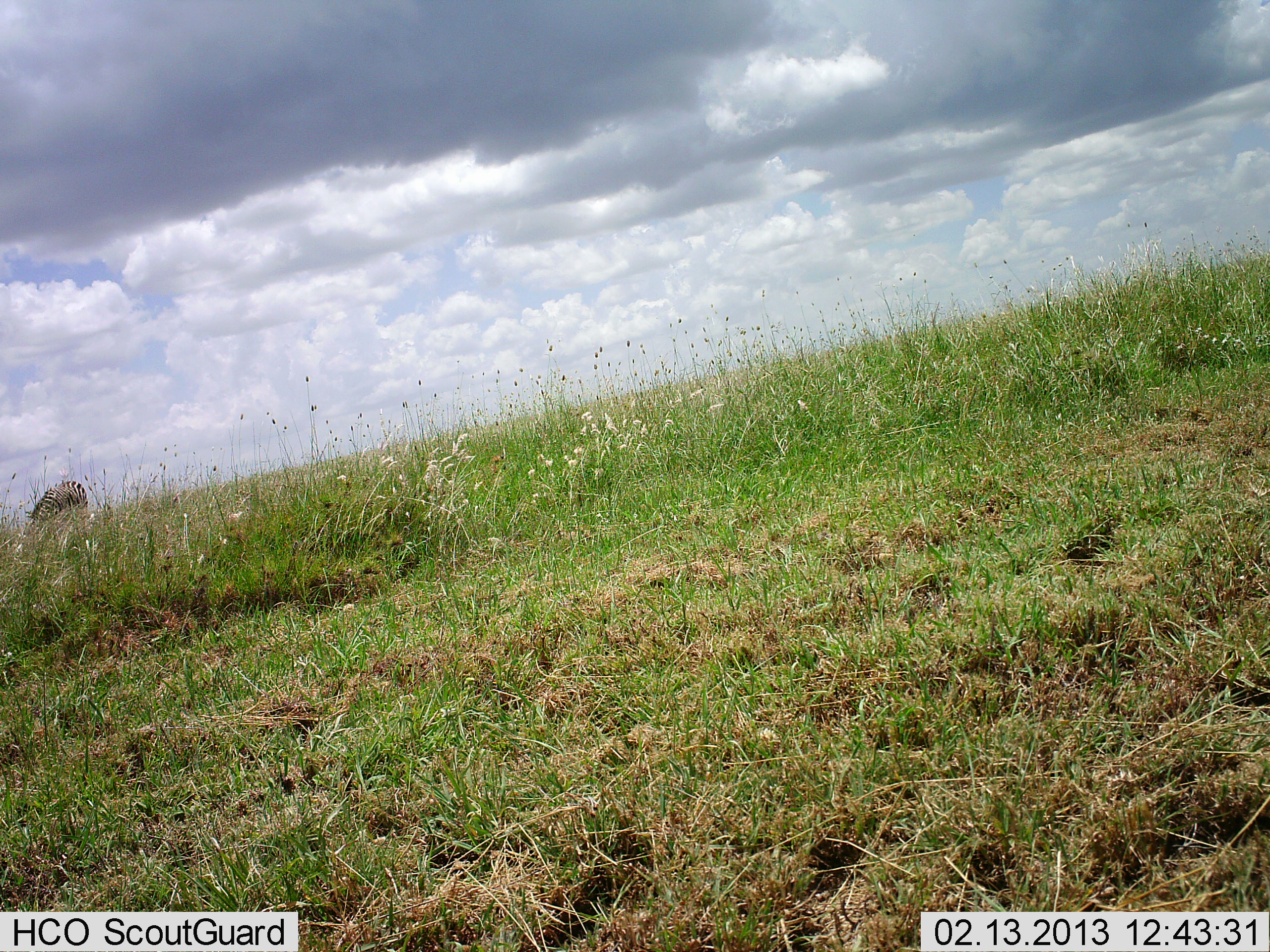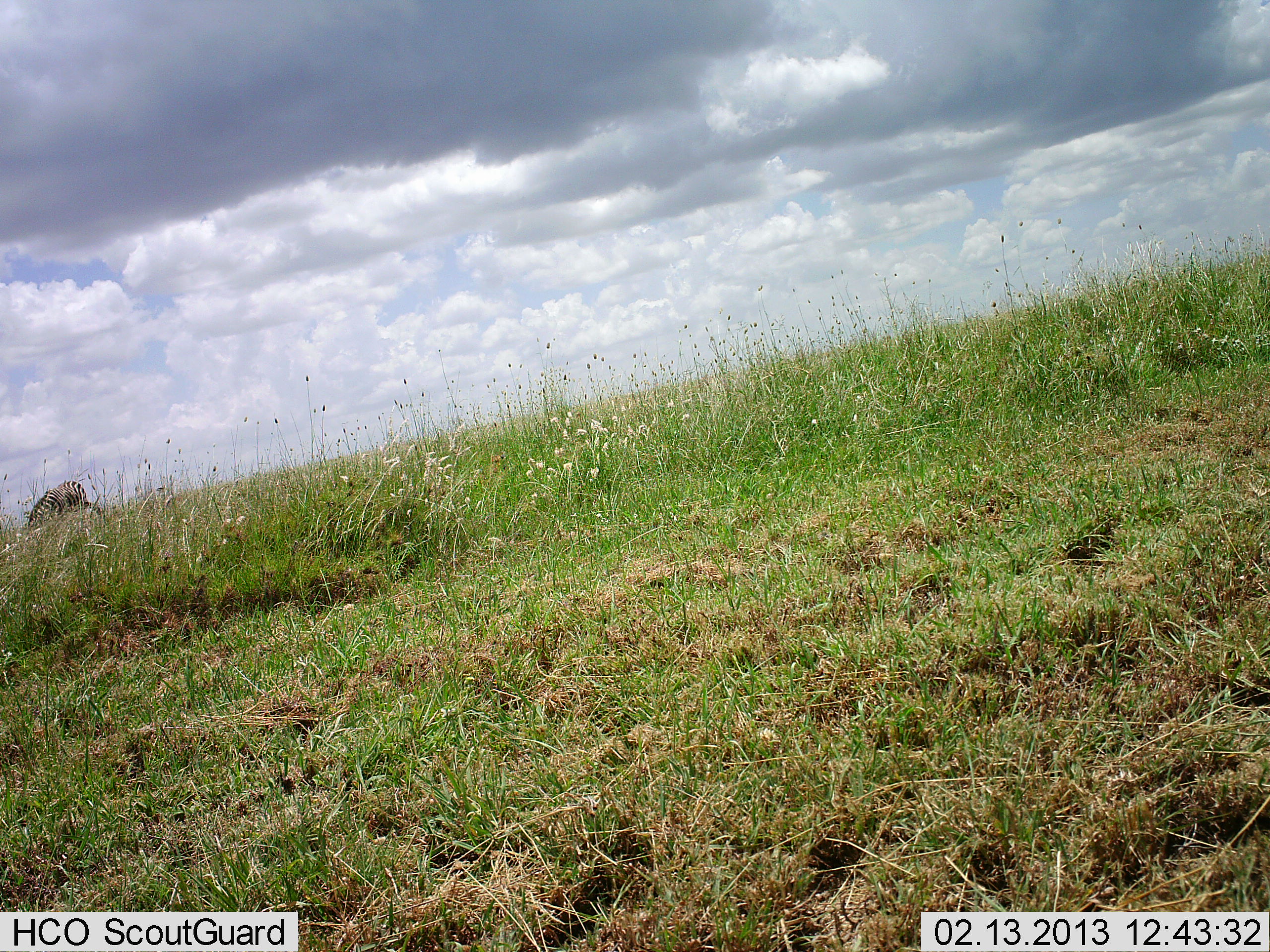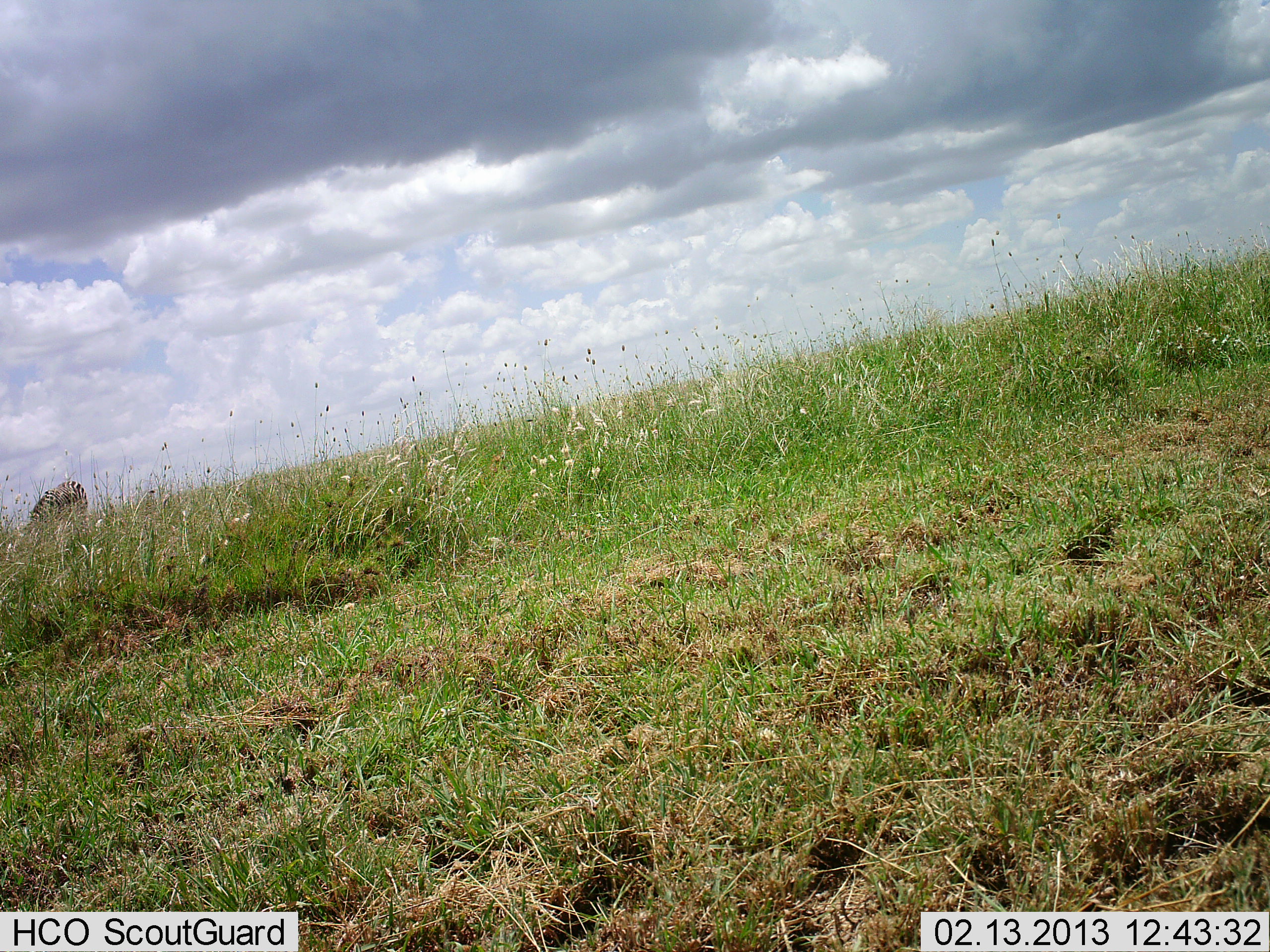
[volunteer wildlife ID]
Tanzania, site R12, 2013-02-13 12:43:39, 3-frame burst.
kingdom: Animalia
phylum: Chordata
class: Mammalia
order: Perissodactyla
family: Equidae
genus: Equus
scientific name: Equus quagga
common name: plains zebra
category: zebra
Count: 1.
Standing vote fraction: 25%.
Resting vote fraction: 0%.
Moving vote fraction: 0%.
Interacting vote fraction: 0%.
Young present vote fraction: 0%.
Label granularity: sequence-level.